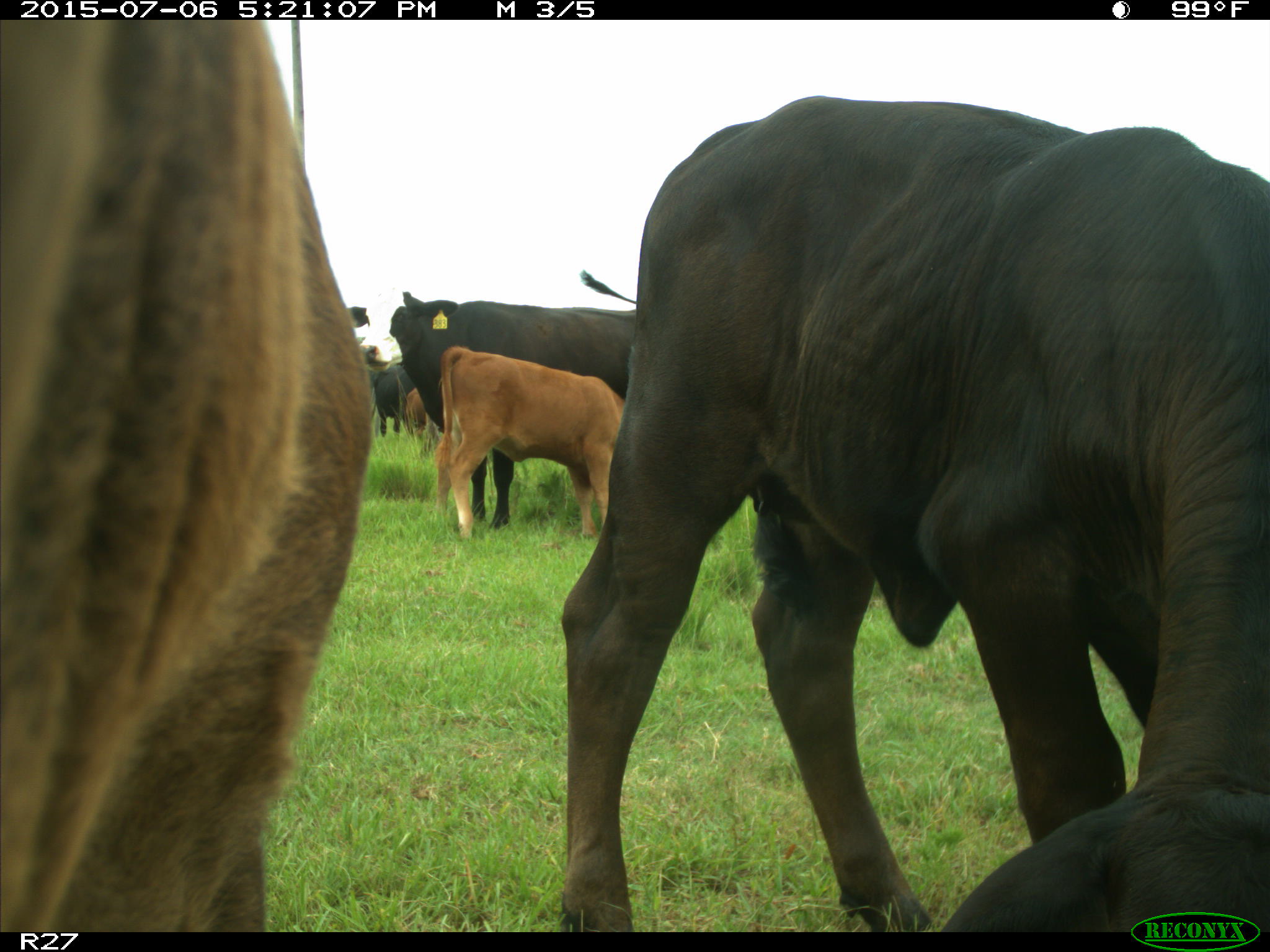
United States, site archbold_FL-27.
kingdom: Animalia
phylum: Chordata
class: Mammalia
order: Artiodactyla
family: Bovidae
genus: Bos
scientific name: Bos taurus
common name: domestic cow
Bos taurus (domestic cow).